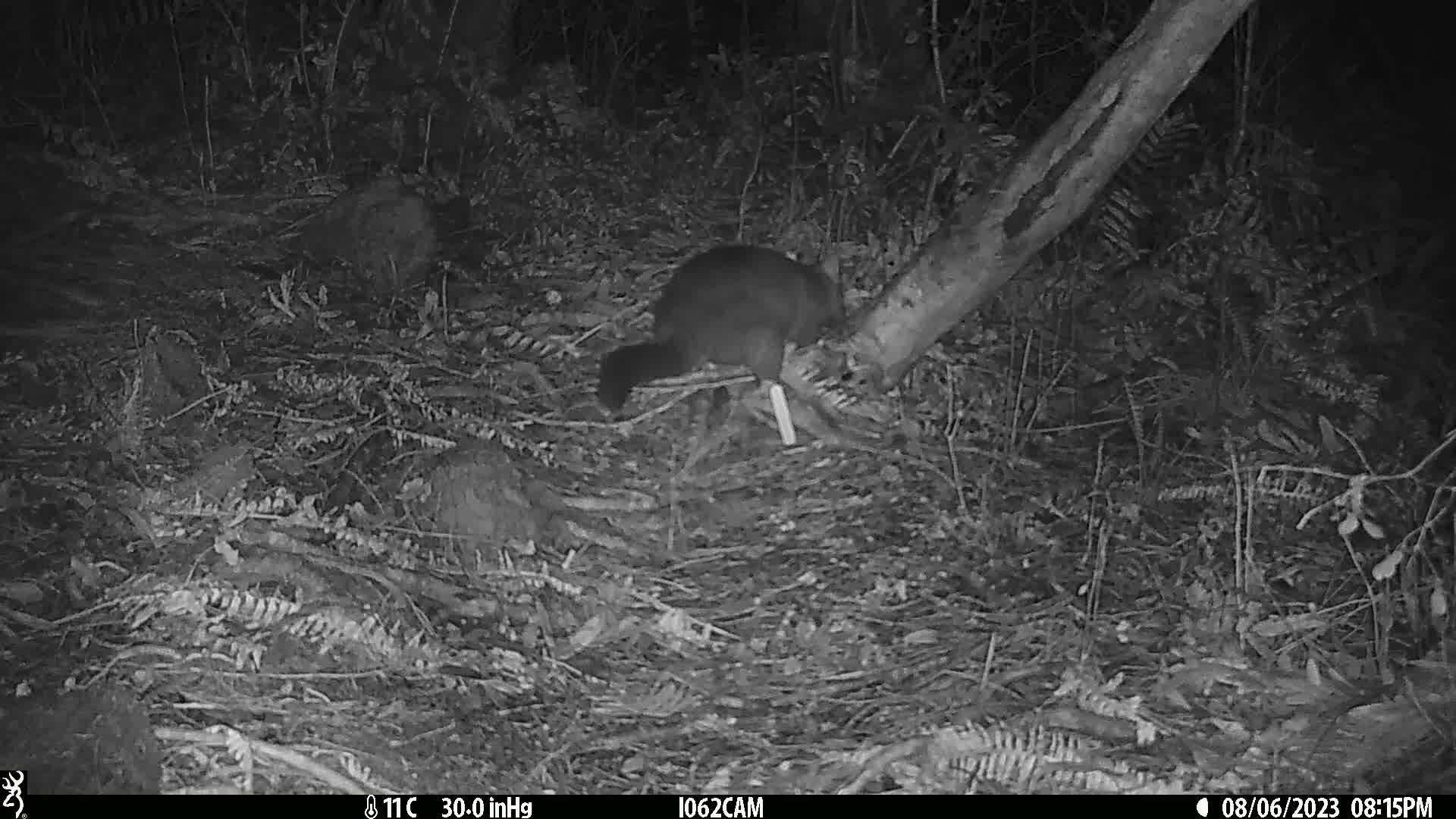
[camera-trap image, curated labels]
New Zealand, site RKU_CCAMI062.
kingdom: Animalia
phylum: Chordata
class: Mammalia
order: Diprotodontia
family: Phalangeridae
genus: Trichosurus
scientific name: Trichosurus vulpecula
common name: common brushtail possum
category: possum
Possum (common brushtail possum) (Trichosurus vulpecula).